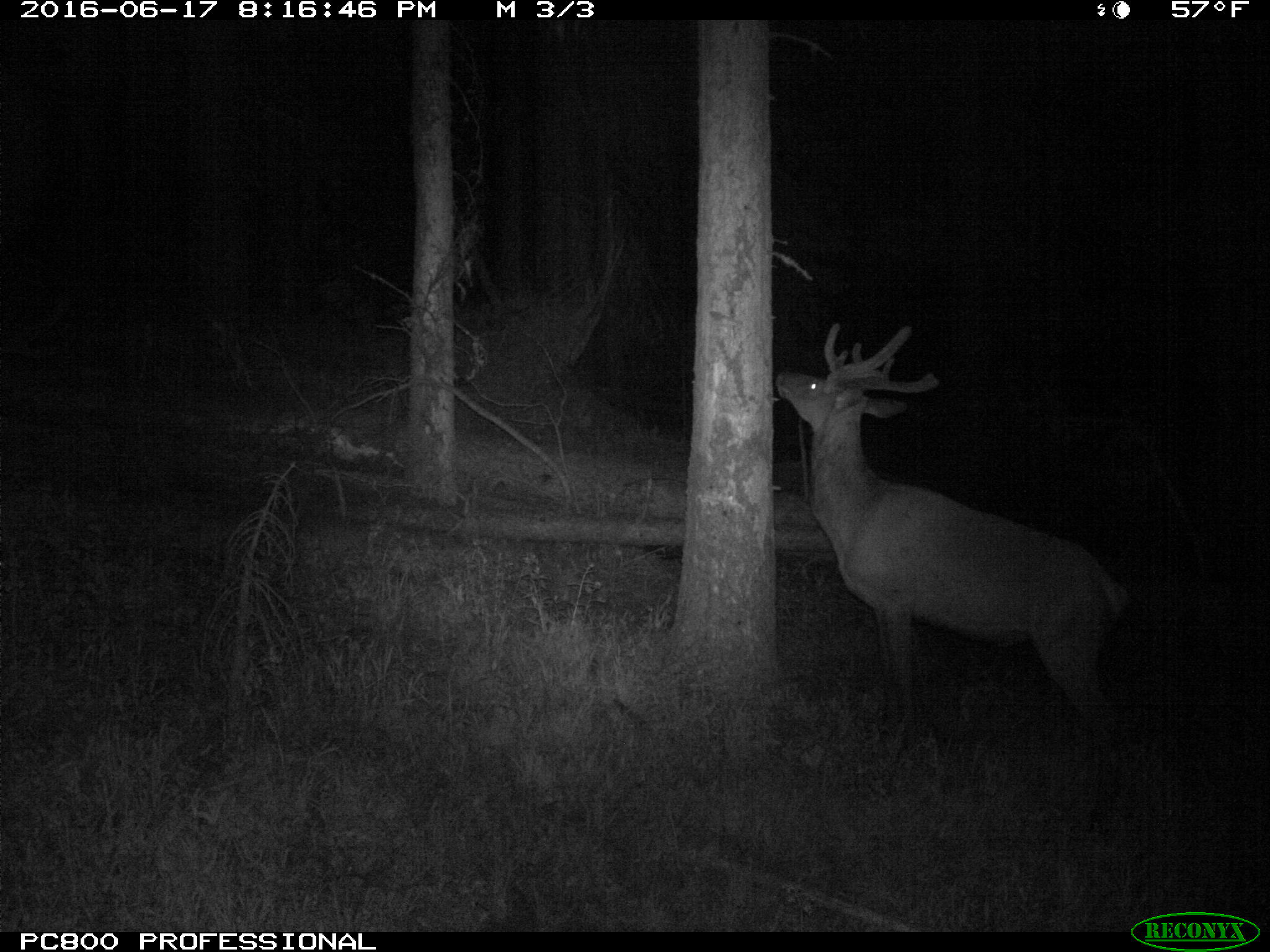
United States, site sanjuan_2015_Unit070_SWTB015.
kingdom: Animalia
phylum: Chordata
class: Mammalia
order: Artiodactyla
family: Cervidae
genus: Cervus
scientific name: Cervus elaphus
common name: red deer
Cervus elaphus (red deer).